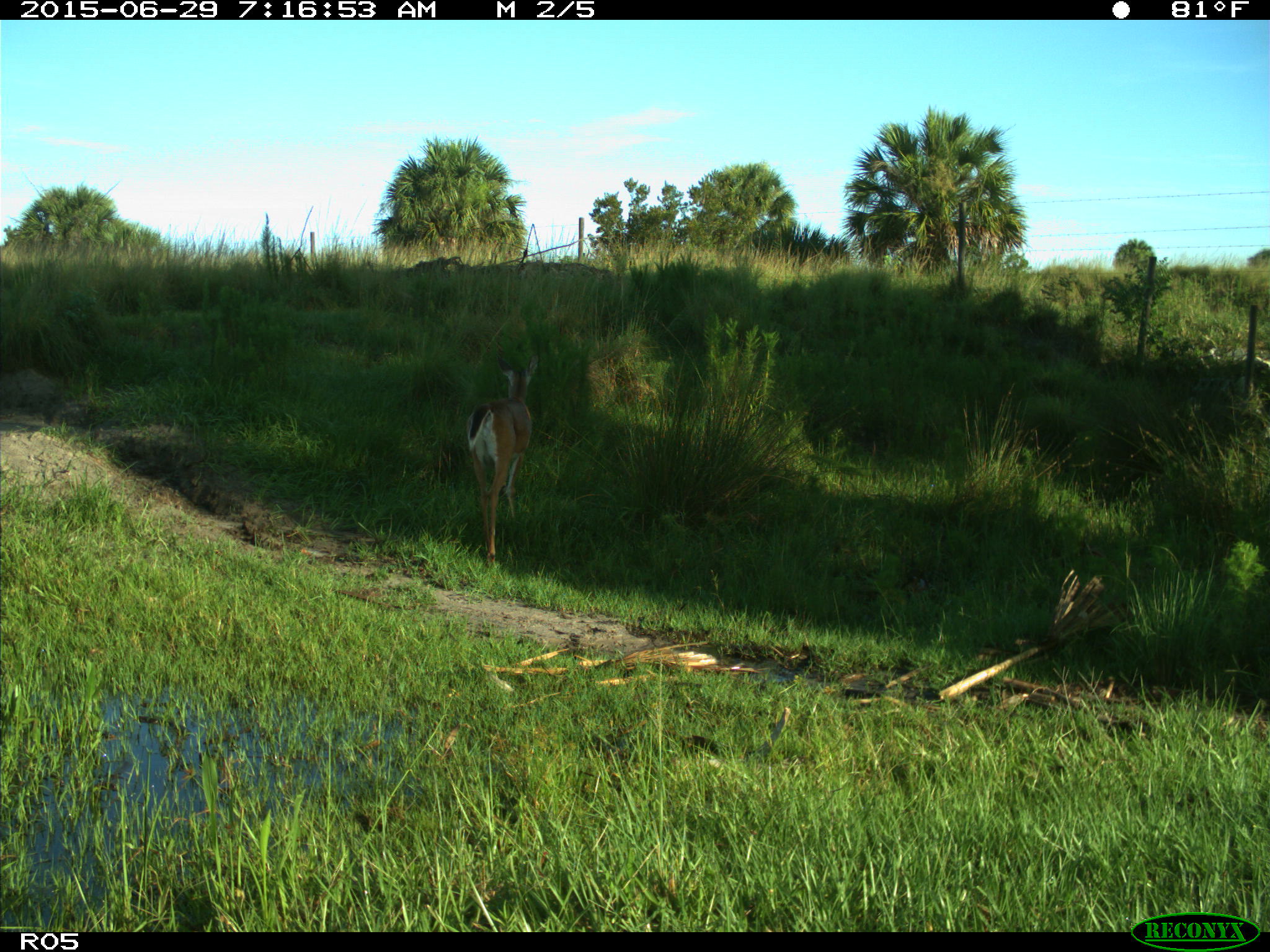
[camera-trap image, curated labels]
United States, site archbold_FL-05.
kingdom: Animalia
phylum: Chordata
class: Mammalia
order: Artiodactyla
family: Cervidae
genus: Odocoileus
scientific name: Odocoileus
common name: deer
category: unidentified deer